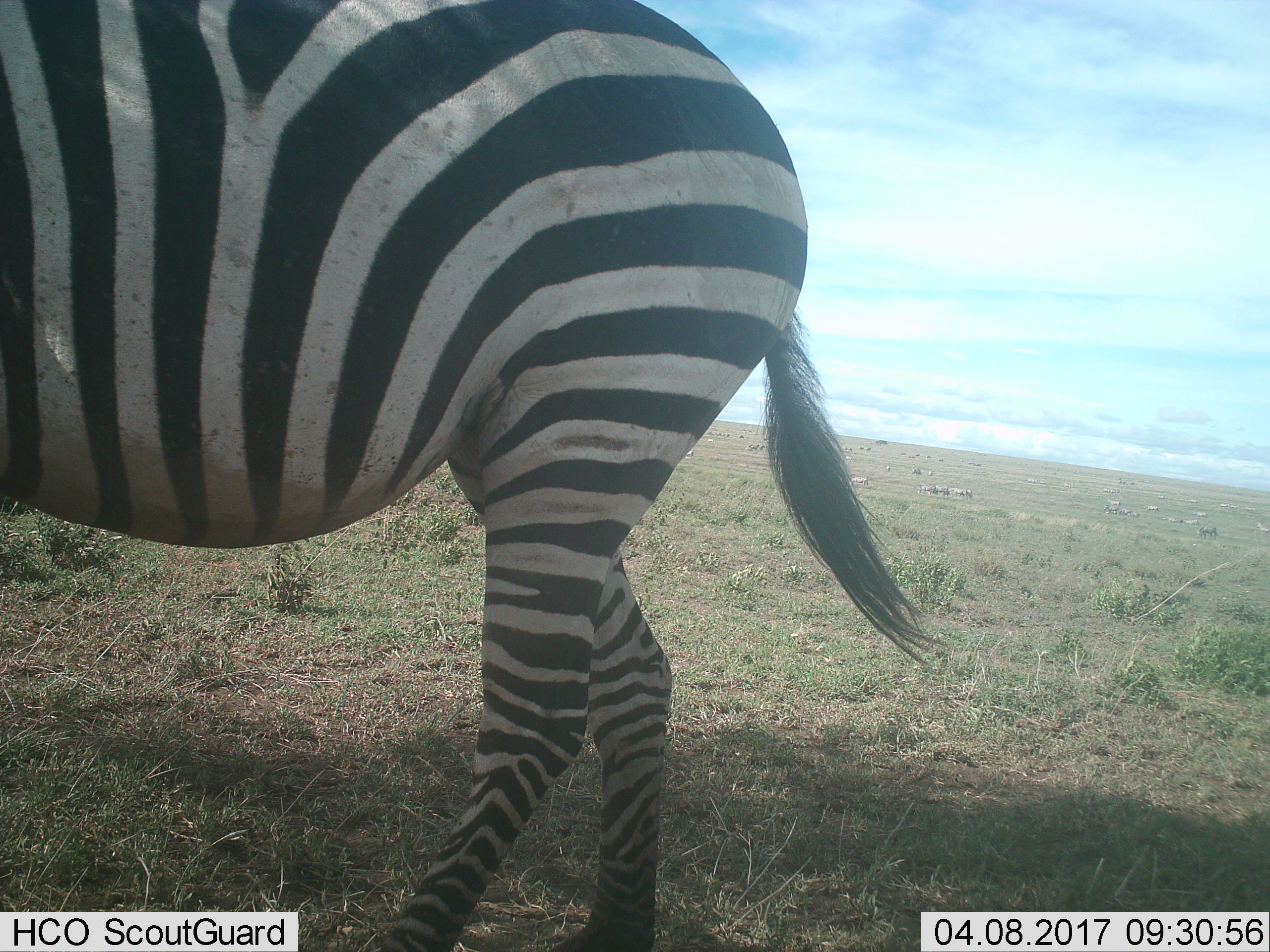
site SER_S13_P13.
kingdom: Animalia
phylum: Chordata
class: Mammalia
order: Perissodactyla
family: Equidae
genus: Equus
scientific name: Equus quagga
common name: plains zebra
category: zebraplains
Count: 1.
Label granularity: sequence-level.